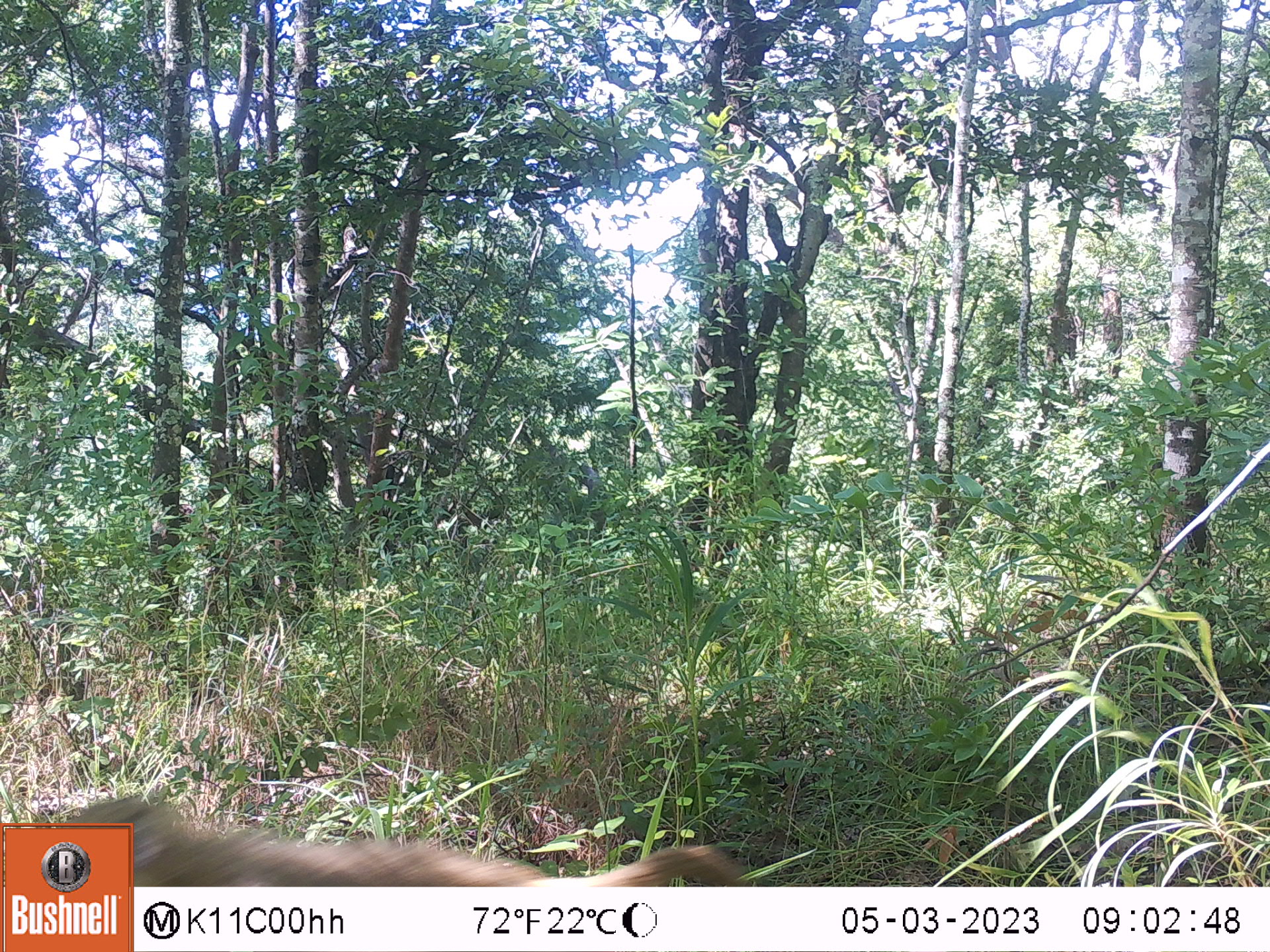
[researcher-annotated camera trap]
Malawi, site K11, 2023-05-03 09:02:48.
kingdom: Animalia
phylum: Chordata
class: Mammalia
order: Primates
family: Cercopithecidae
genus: Papio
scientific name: Papio cynocephalus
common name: yellow baboon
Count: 1.